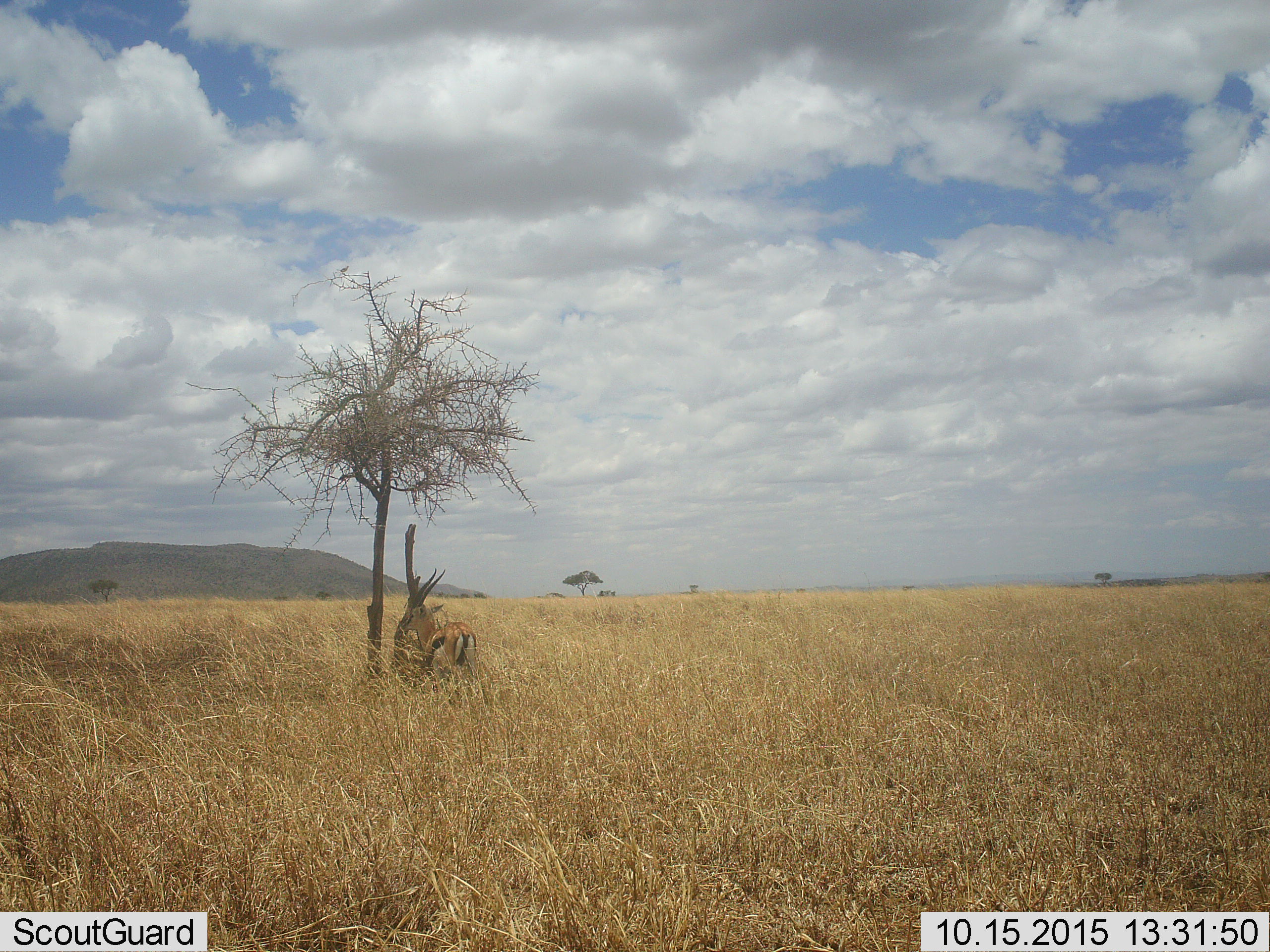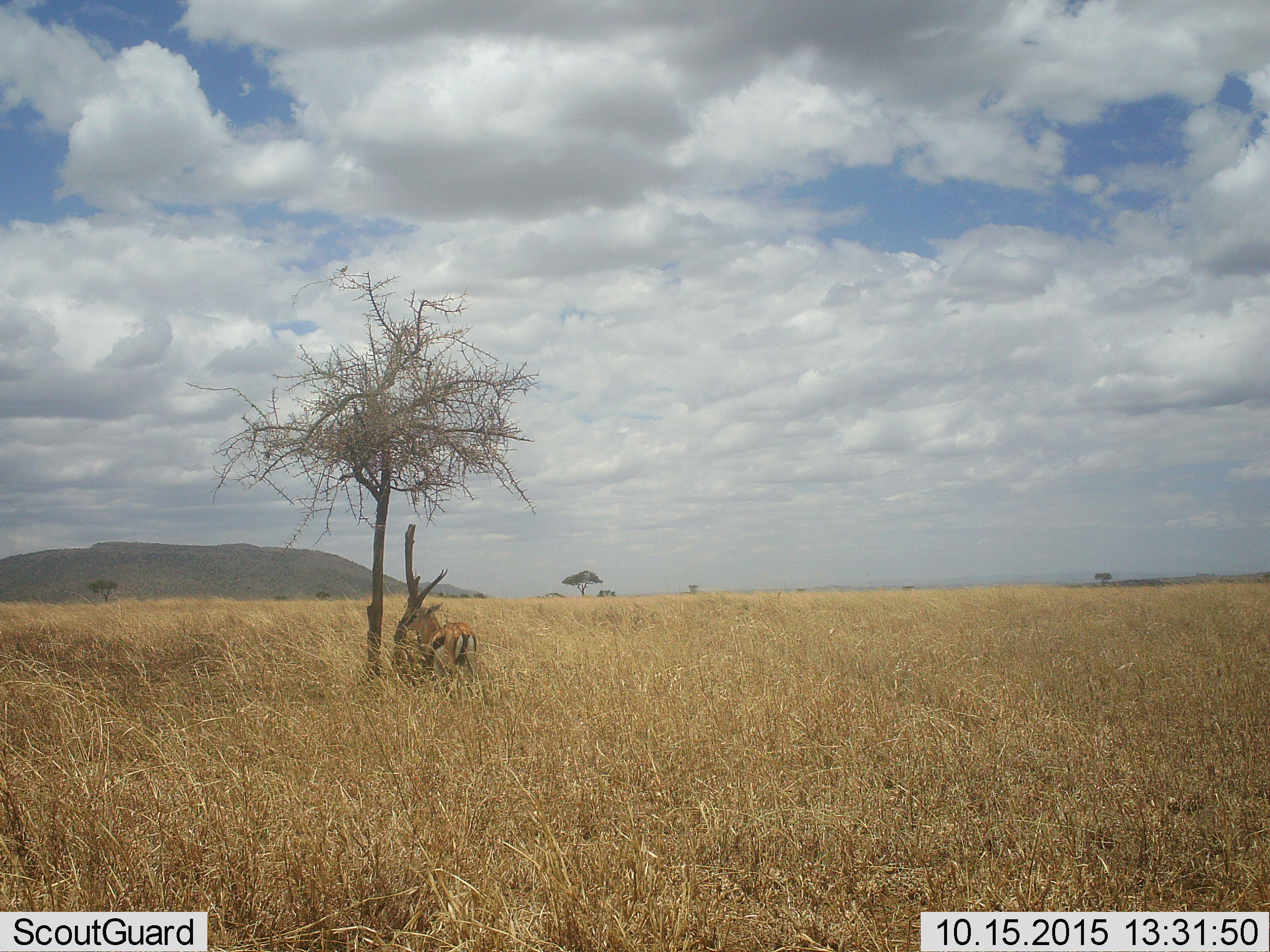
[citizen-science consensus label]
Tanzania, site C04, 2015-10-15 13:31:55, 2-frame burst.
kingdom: Animalia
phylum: Chordata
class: Mammalia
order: Artiodactyla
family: Bovidae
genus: Eudorcas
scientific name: Eudorcas thomsonii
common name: thomson's gazelle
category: gazellethomsons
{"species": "gazellethomsons (thomson's gazelle) (Eudorcas thomsonii)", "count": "1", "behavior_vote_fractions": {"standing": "88%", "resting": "6%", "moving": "6%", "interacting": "0%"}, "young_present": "0%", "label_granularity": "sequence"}